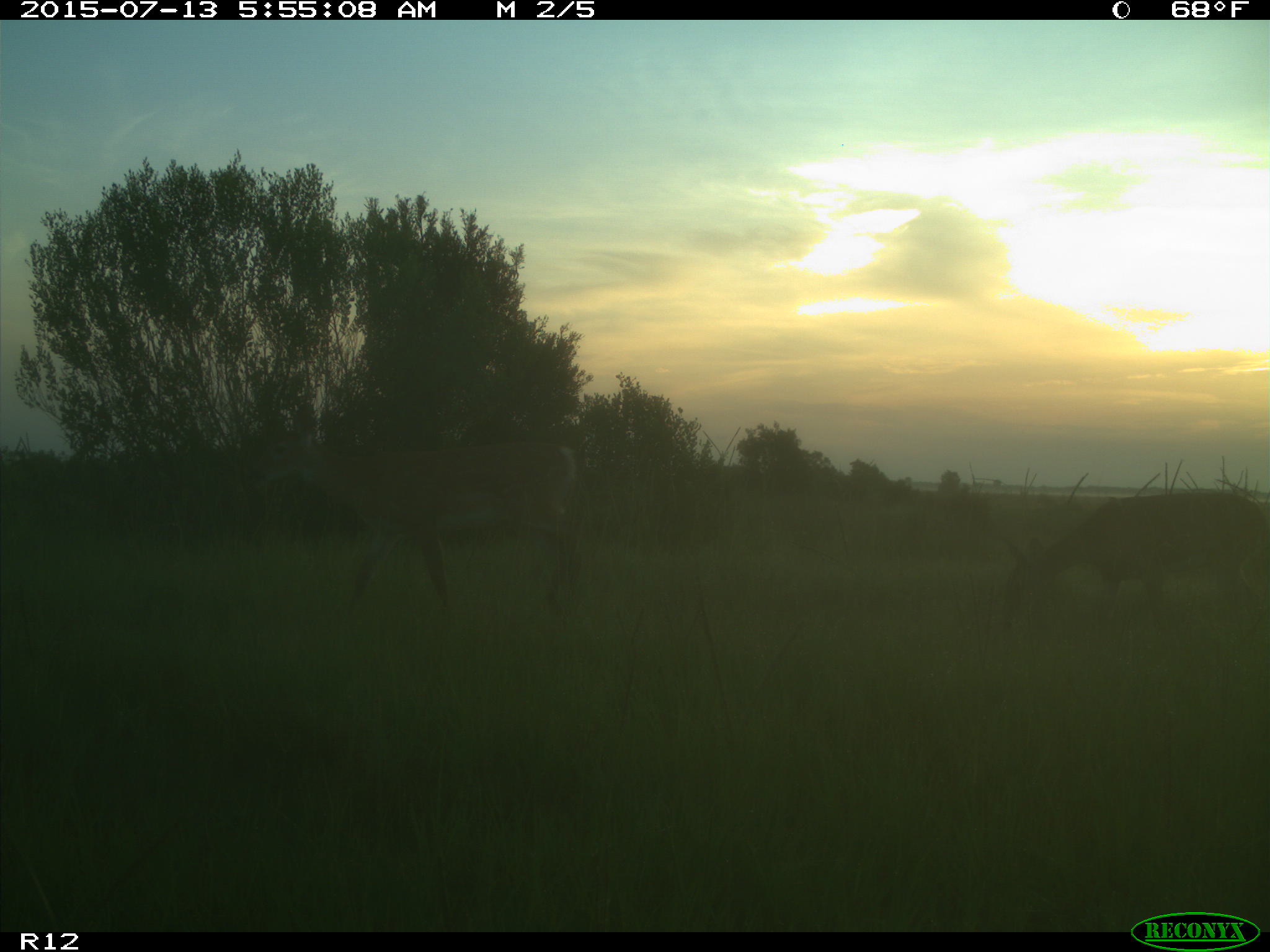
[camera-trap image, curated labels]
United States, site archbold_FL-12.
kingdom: Animalia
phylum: Chordata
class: Mammalia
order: Artiodactyla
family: Cervidae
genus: Odocoileus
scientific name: Odocoileus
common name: deer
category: unidentified deer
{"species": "unidentified deer (deer) (Odocoileus)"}